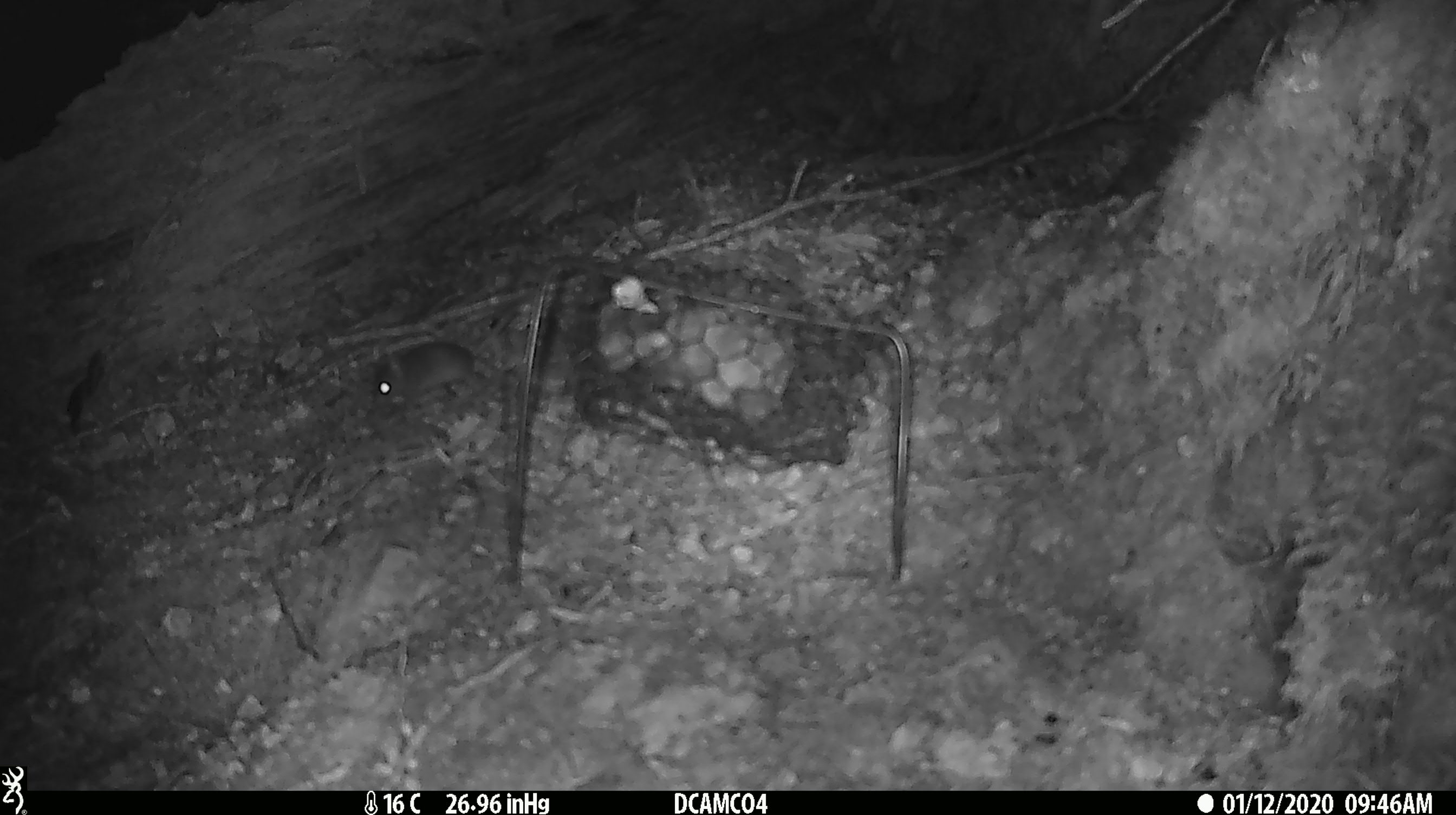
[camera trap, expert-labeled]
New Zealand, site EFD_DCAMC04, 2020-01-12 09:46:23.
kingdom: Animalia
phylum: Chordata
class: Mammalia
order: Rodentia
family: Muridae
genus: Mus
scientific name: Mus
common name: mouse